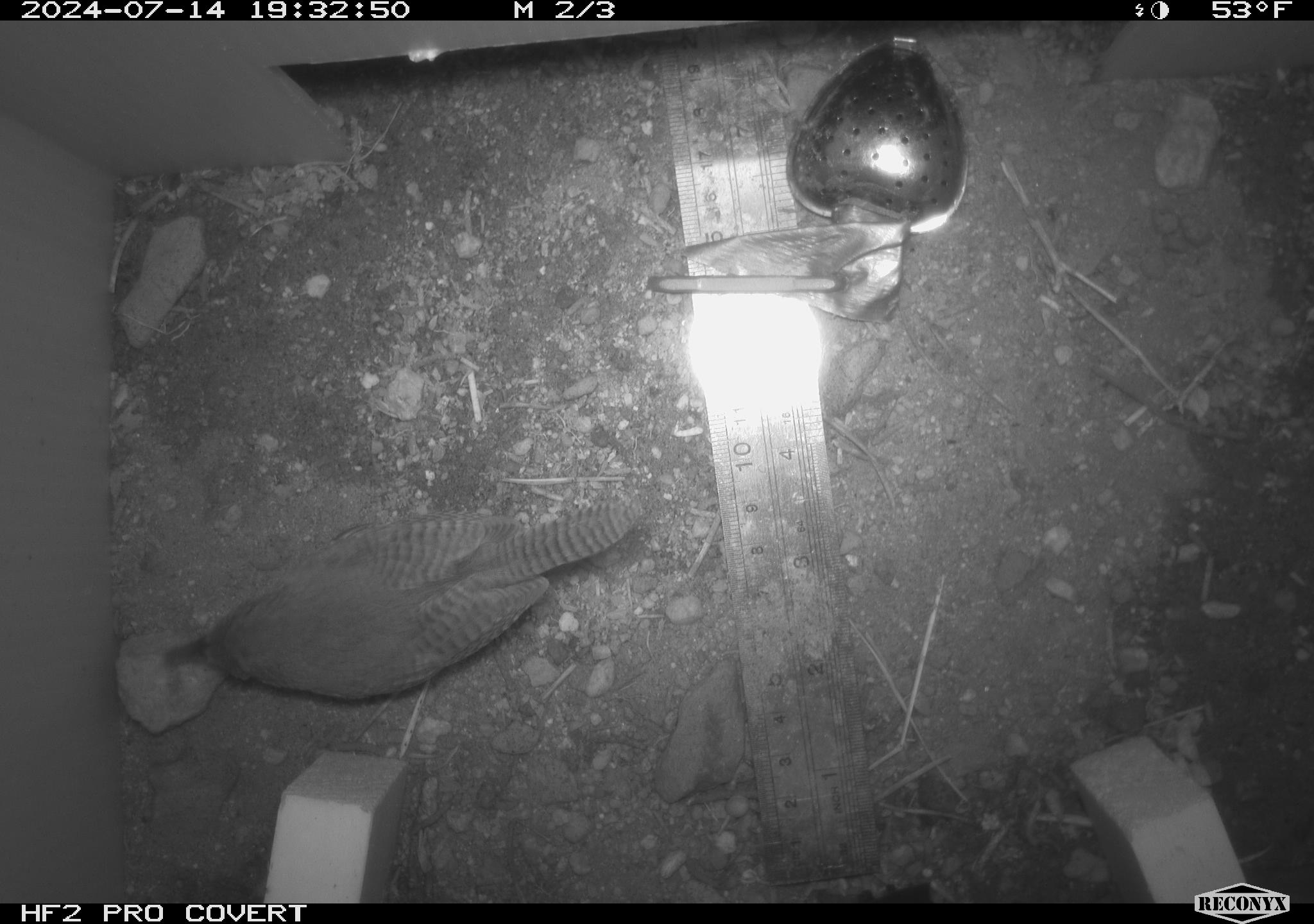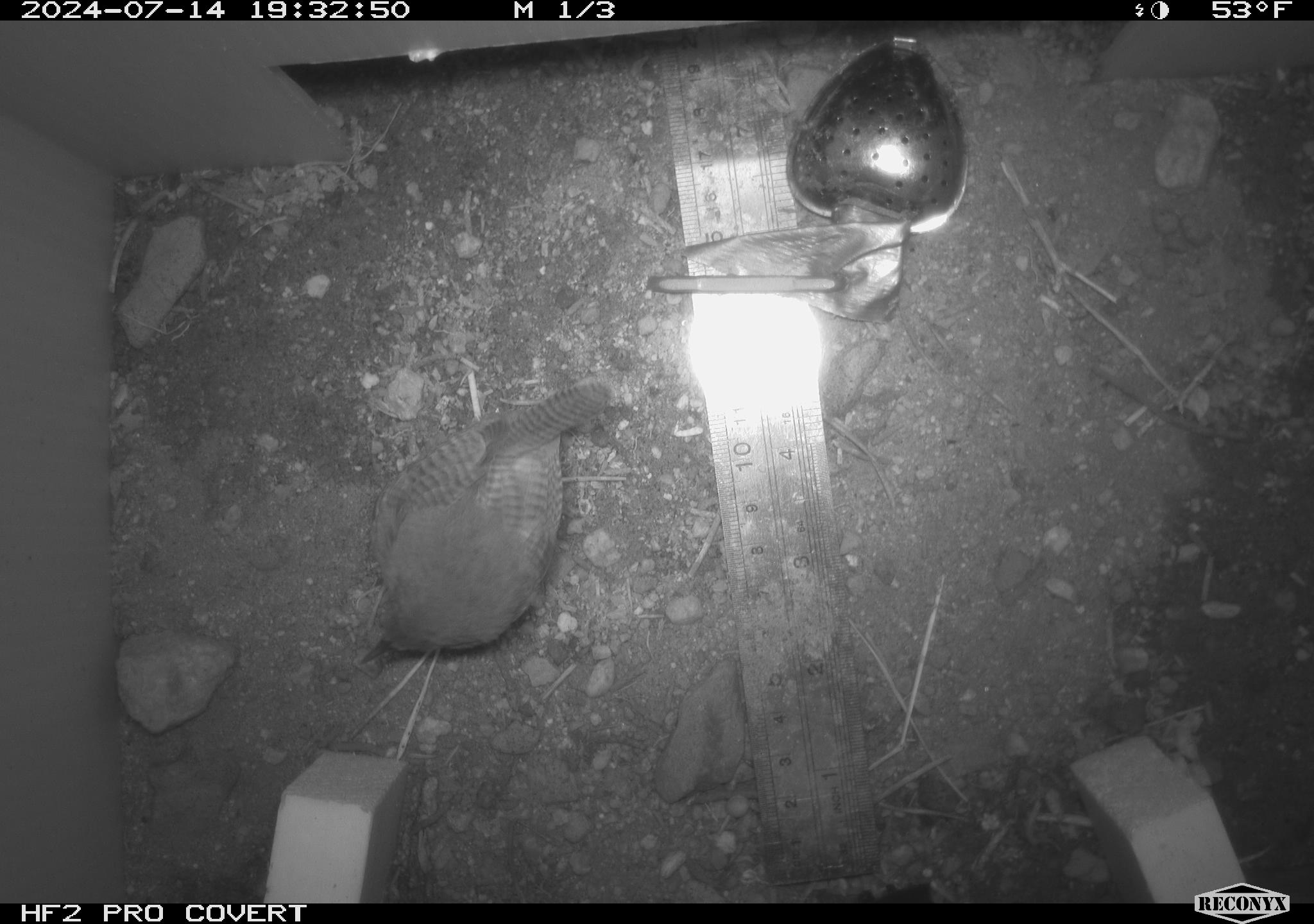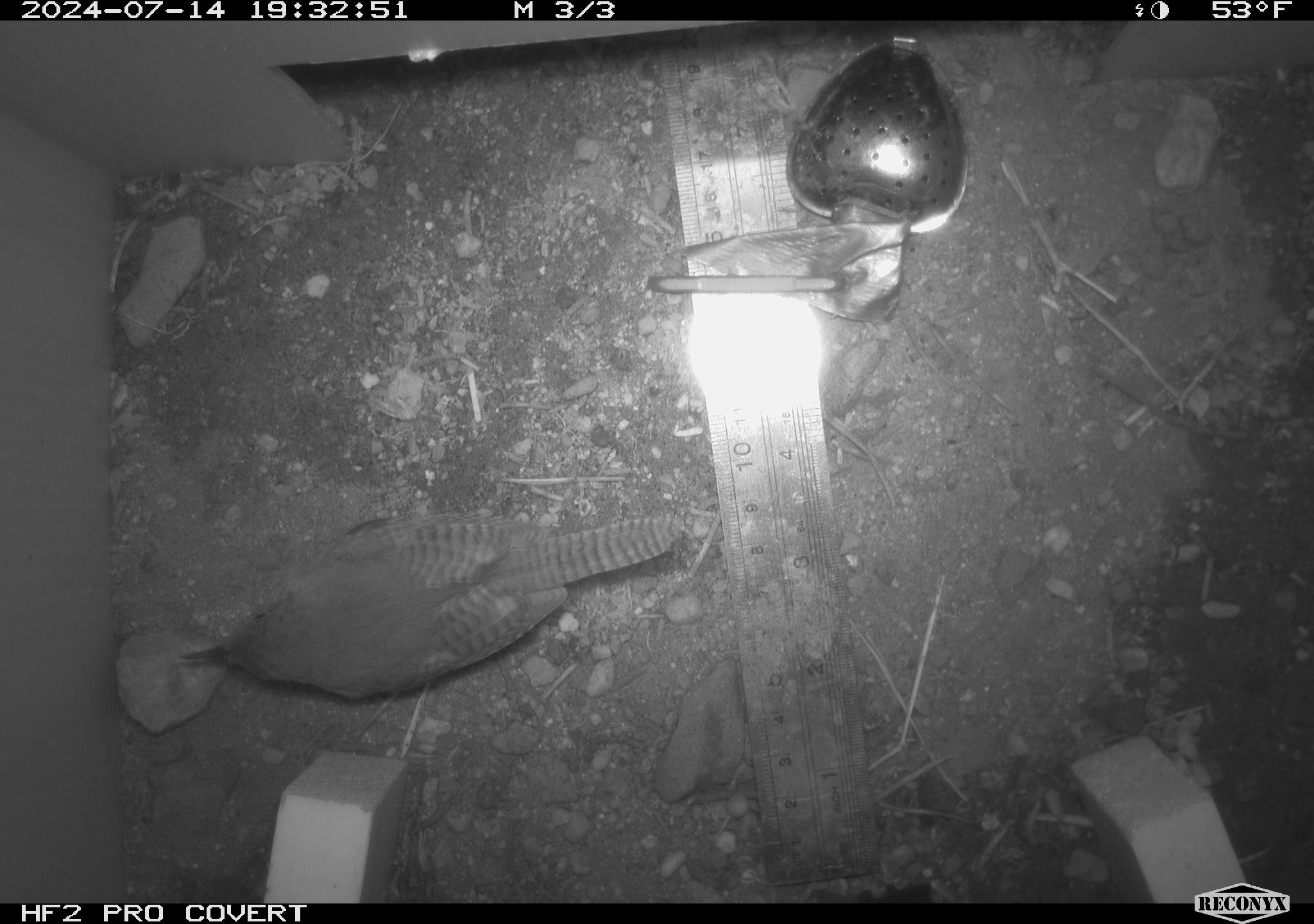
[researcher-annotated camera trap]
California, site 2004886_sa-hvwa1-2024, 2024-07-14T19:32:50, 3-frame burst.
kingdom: Animalia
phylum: Chordata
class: Aves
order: Passeriformes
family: Troglodytidae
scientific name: Troglodytidae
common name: wren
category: troglodytidae family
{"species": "troglodytidae family (wren) (Troglodytidae)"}